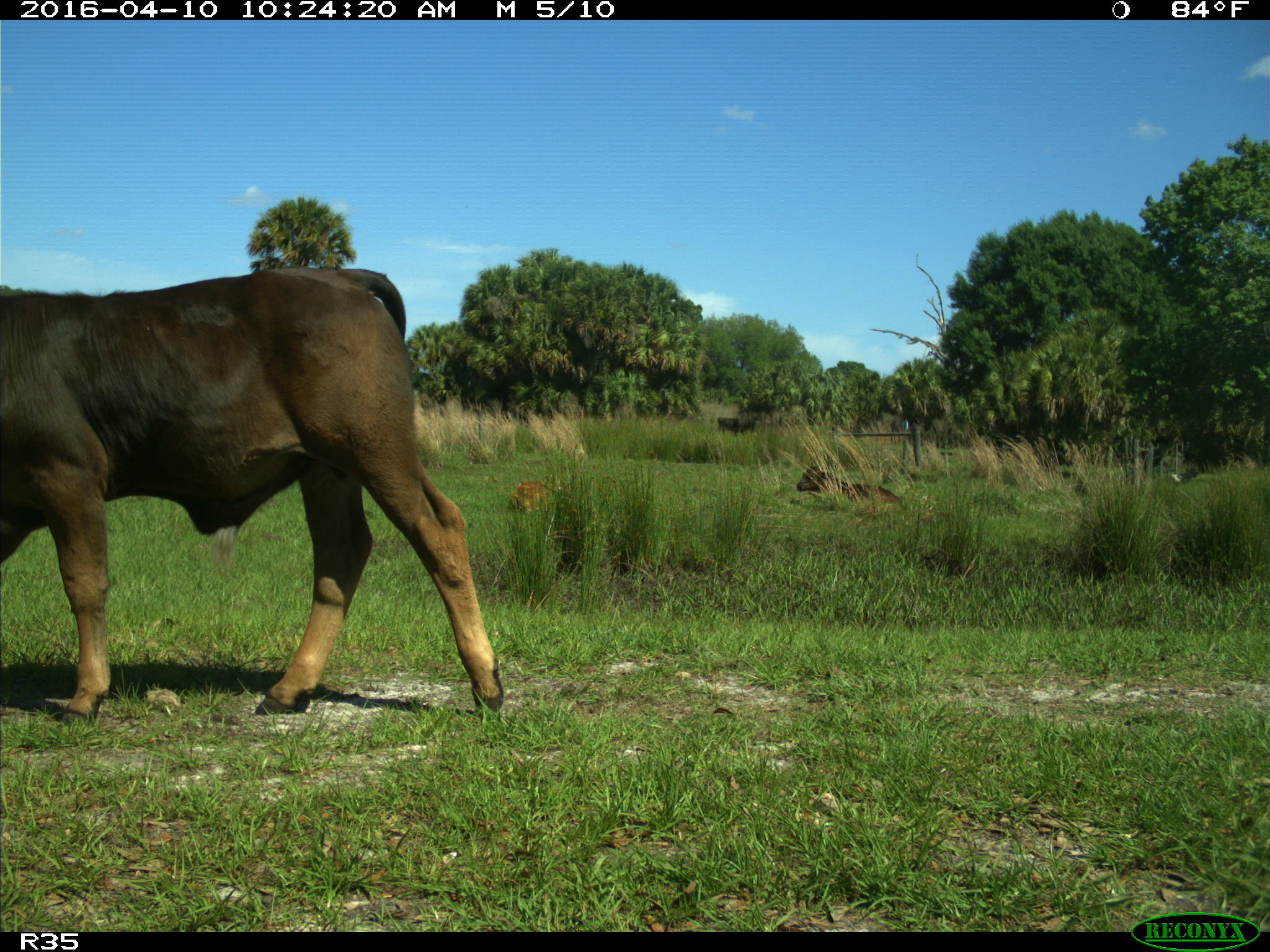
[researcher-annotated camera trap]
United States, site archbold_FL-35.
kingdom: Animalia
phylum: Chordata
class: Mammalia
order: Artiodactyla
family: Bovidae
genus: Bos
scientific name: Bos taurus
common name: domestic cow